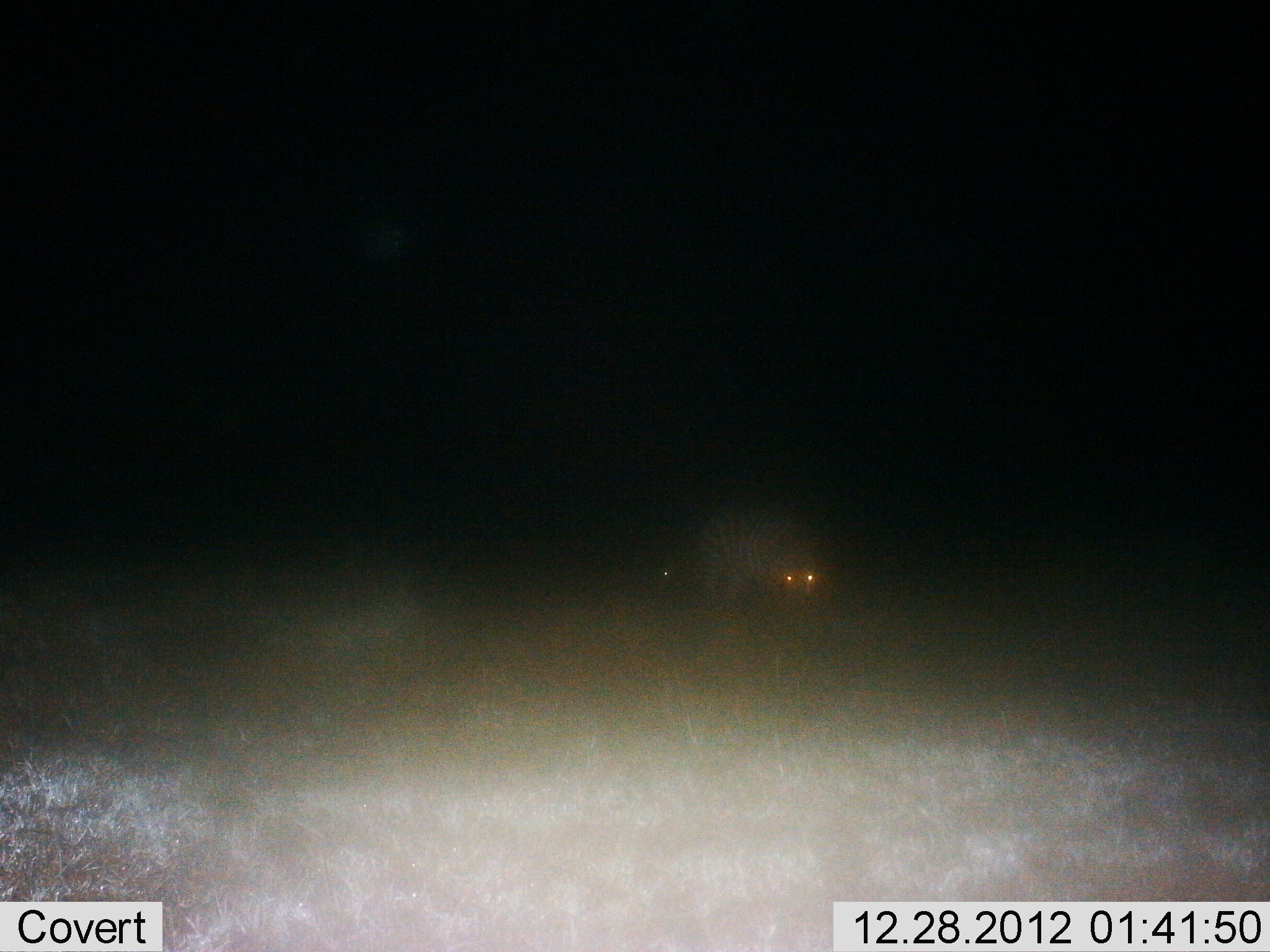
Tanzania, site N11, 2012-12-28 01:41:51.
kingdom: Animalia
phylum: Chordata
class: Mammalia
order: Perissodactyla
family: Equidae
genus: Equus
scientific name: Equus quagga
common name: plains zebra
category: zebra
Zebra (plains zebra) (Equus quagga), count 1. Behavior (volunteer vote fractions): standing 47%, resting 13%, moving 0%, interacting 0%. Young present (vote fraction): 0%. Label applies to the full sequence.